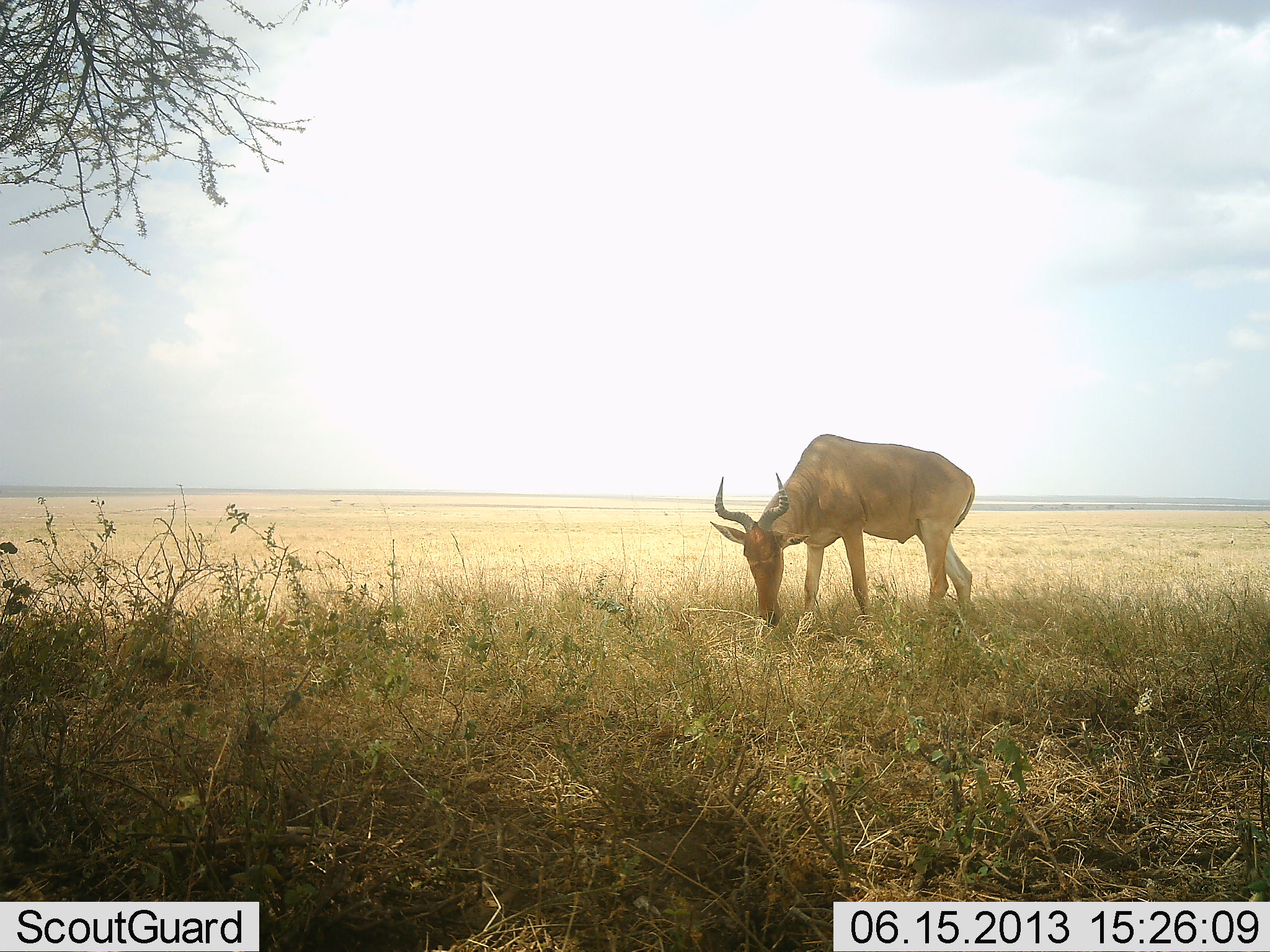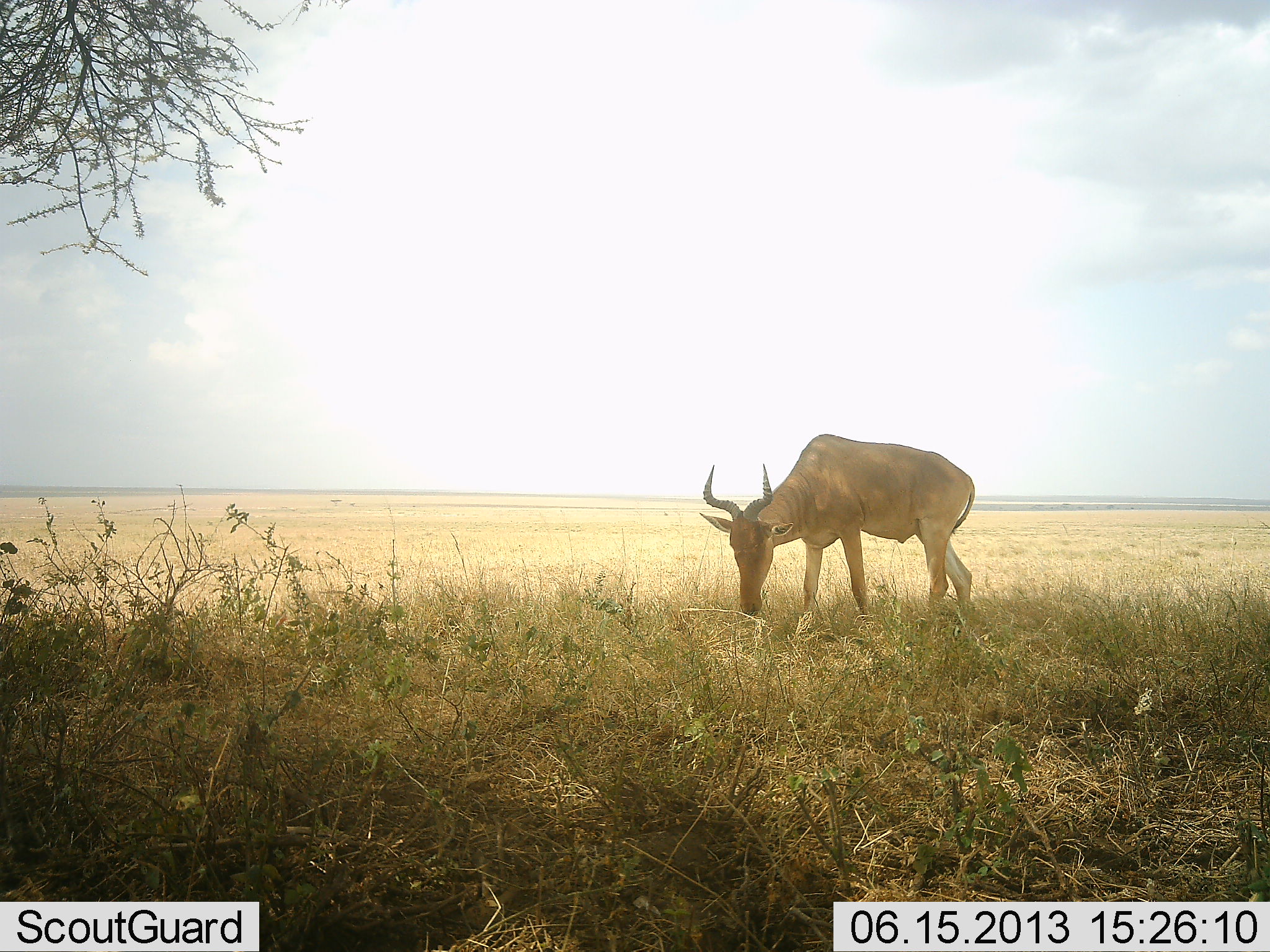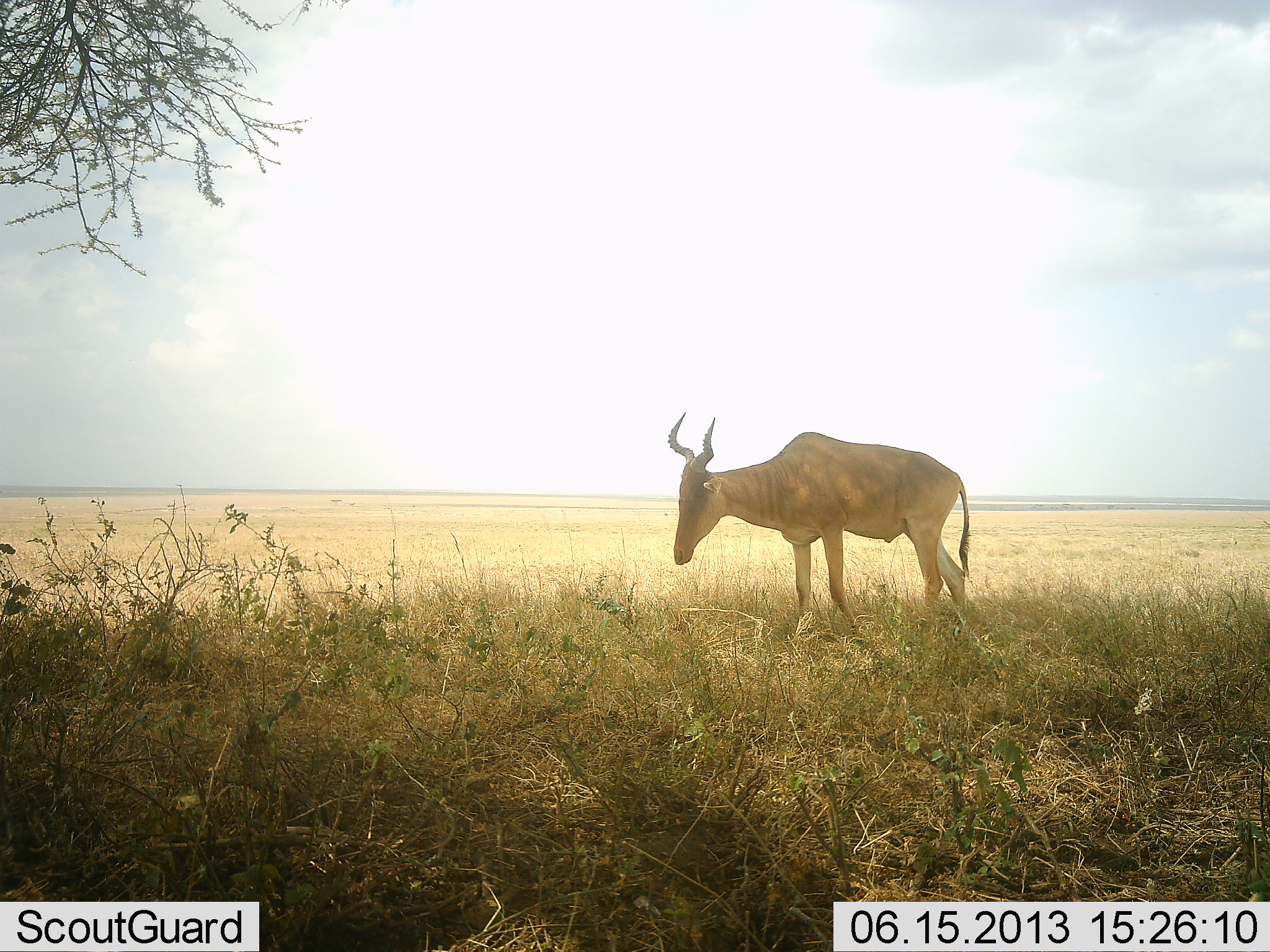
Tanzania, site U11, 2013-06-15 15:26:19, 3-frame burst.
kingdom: Animalia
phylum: Chordata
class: Mammalia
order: Artiodactyla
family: Bovidae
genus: Alcelaphus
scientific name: Alcelaphus buselaphus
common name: hartebeest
Hartebeest (Alcelaphus buselaphus), count 1. Behavior (volunteer vote fractions): standing 20%, resting 0%, moving 0%, interacting 0%. Young present (vote fraction): 0%. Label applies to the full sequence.